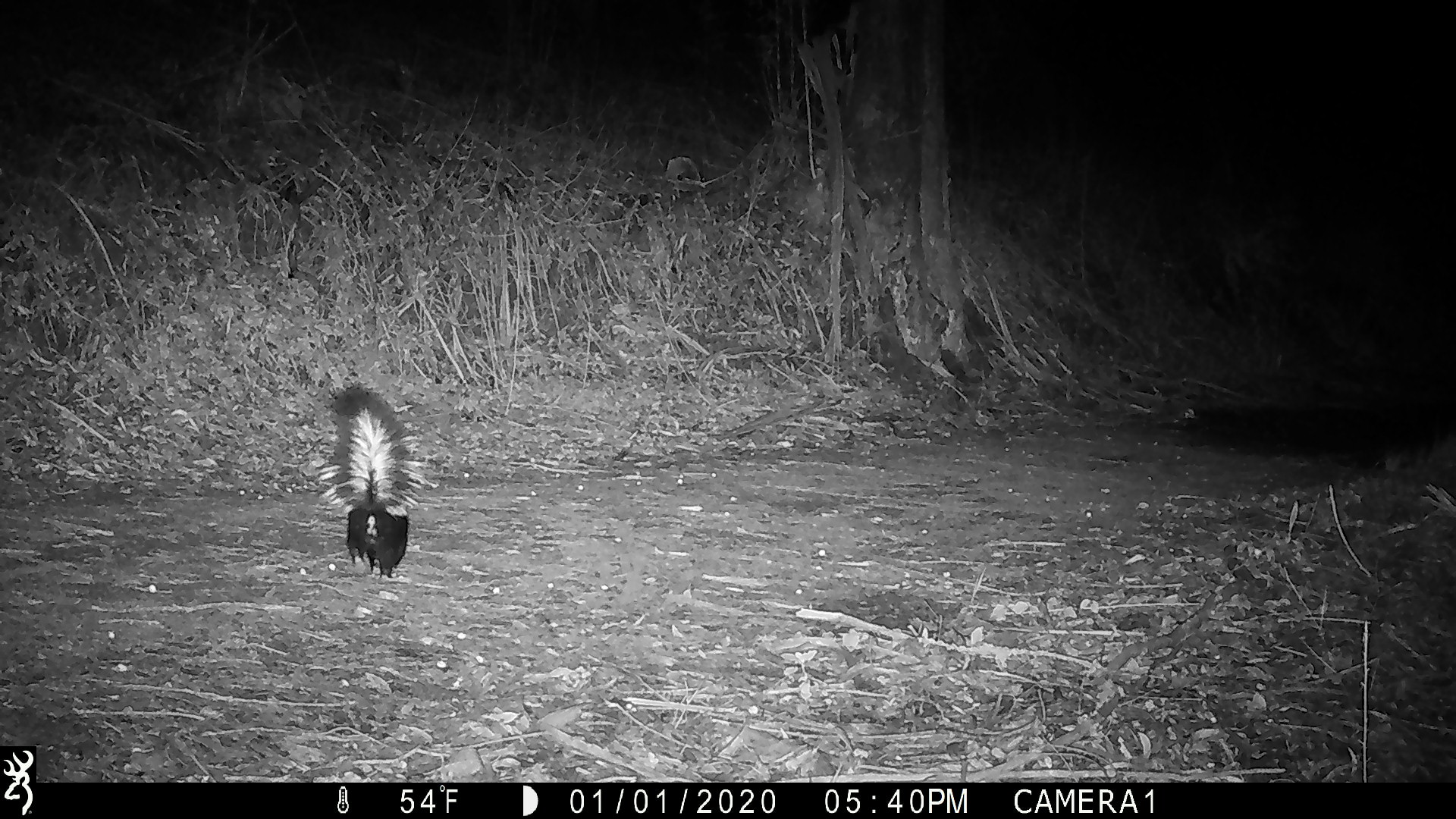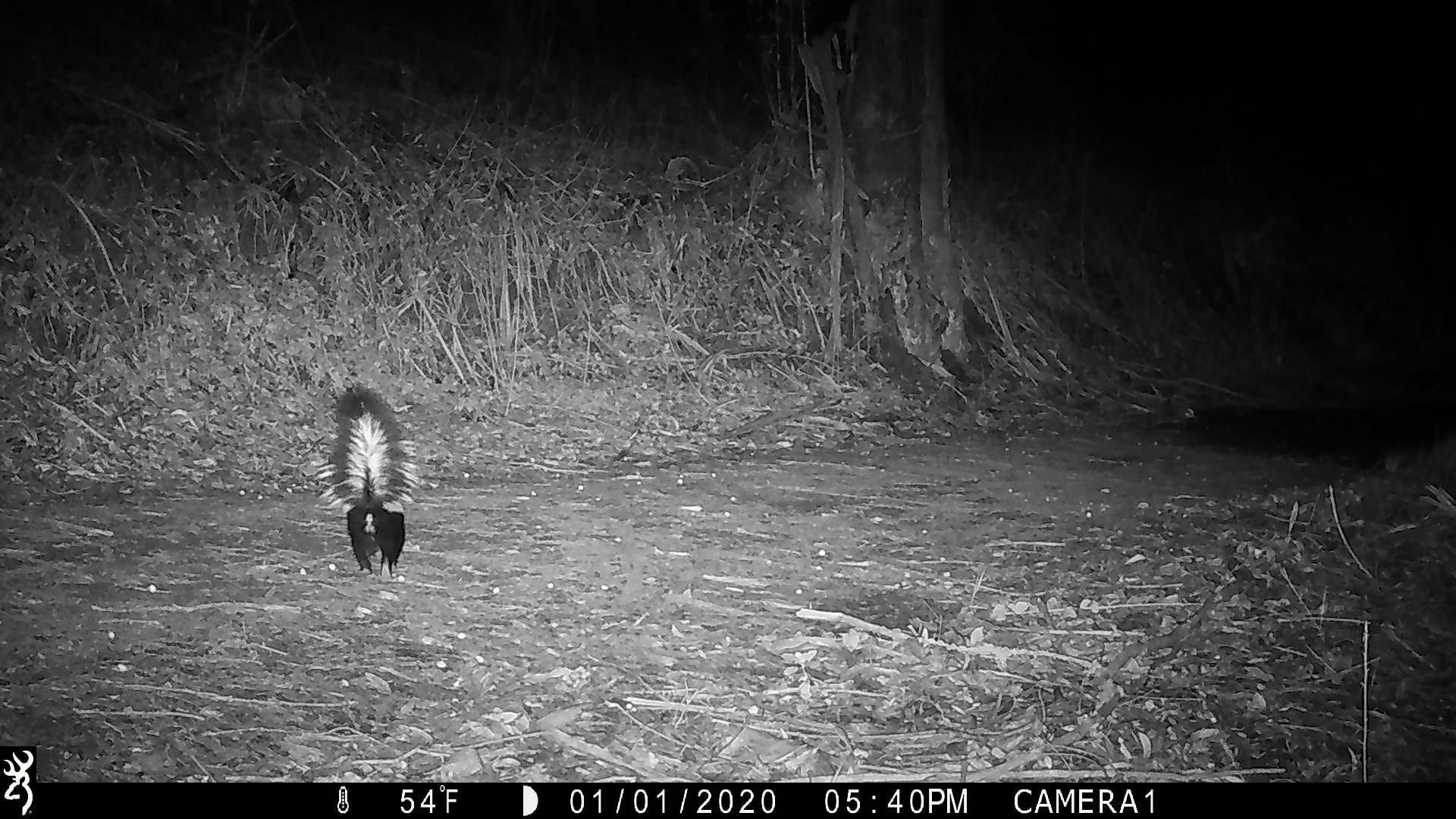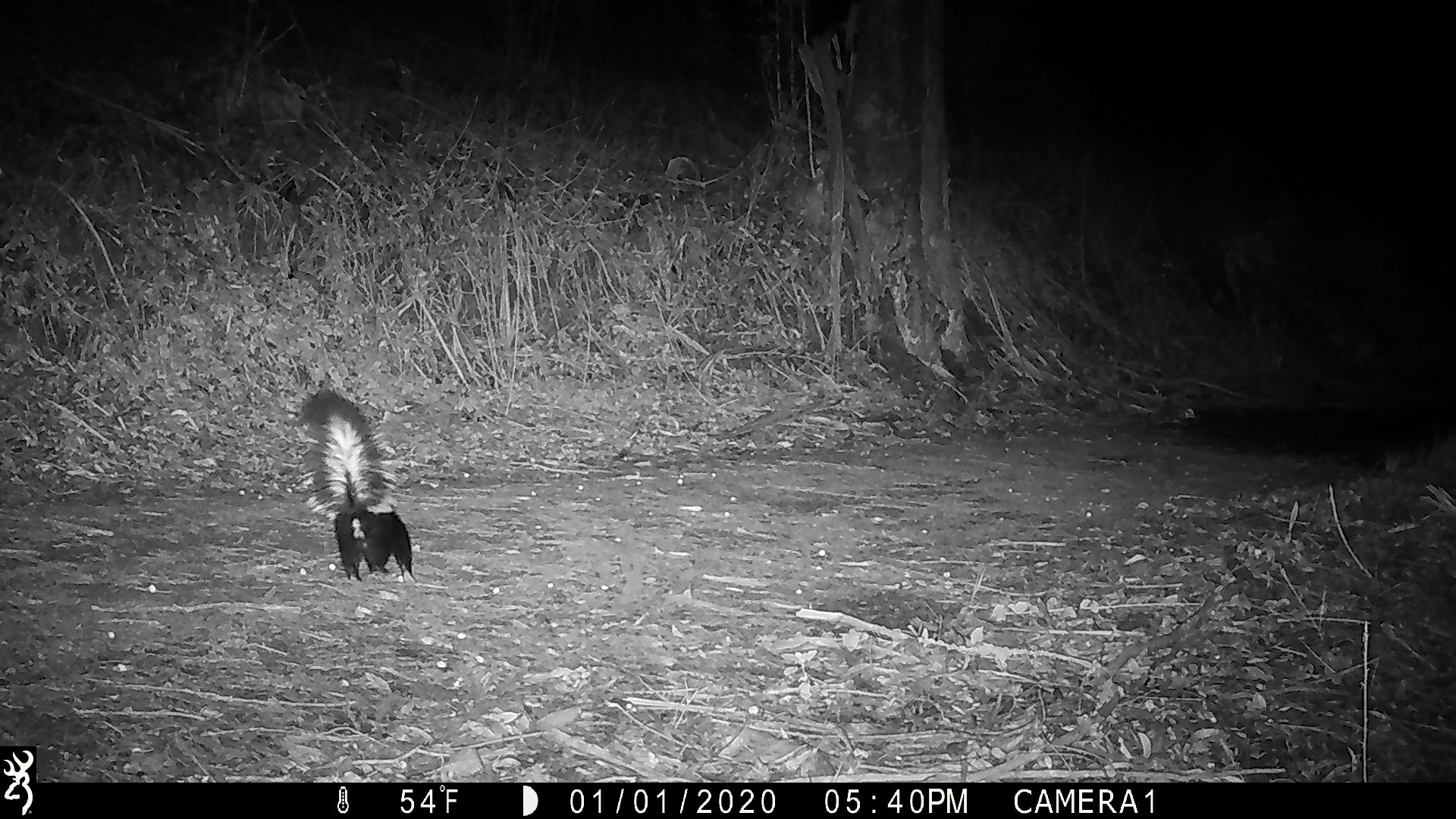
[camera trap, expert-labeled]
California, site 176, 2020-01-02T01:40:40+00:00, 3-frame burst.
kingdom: Animalia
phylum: Chordata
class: Mammalia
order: Carnivora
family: Mephitidae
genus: Mephitis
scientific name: Mephitis mephitis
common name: striped skunk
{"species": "striped skunk (Mephitis mephitis)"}